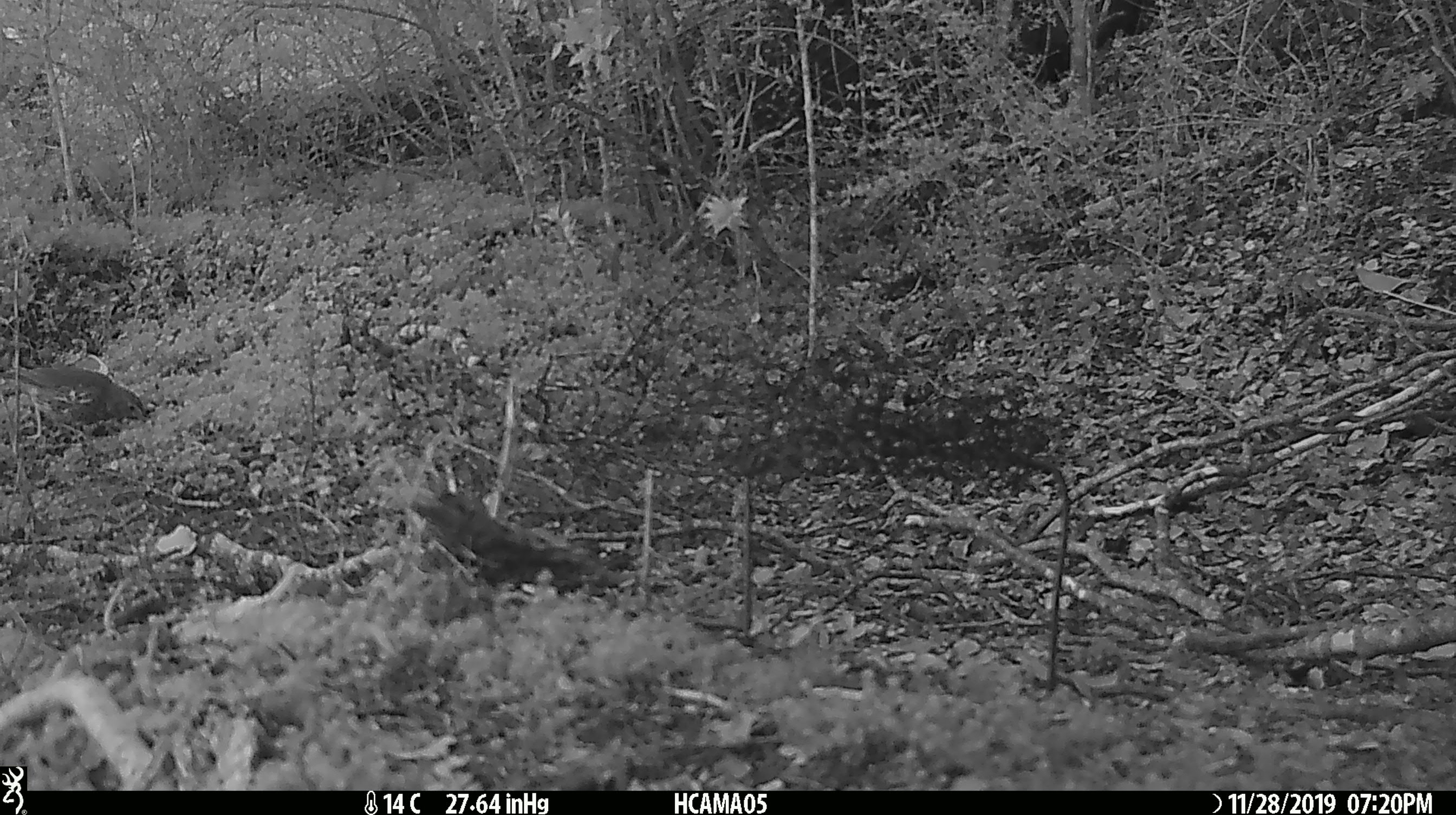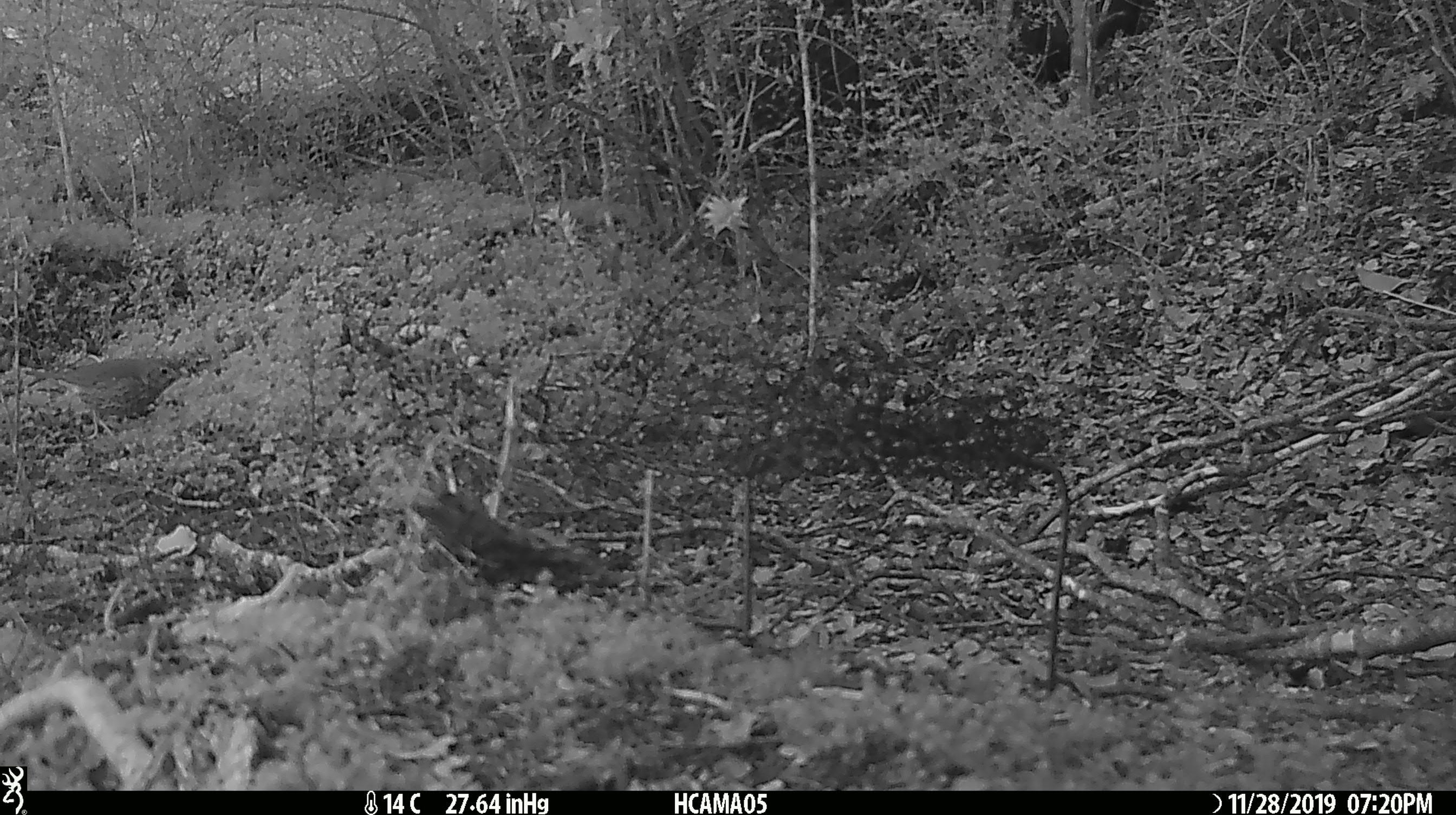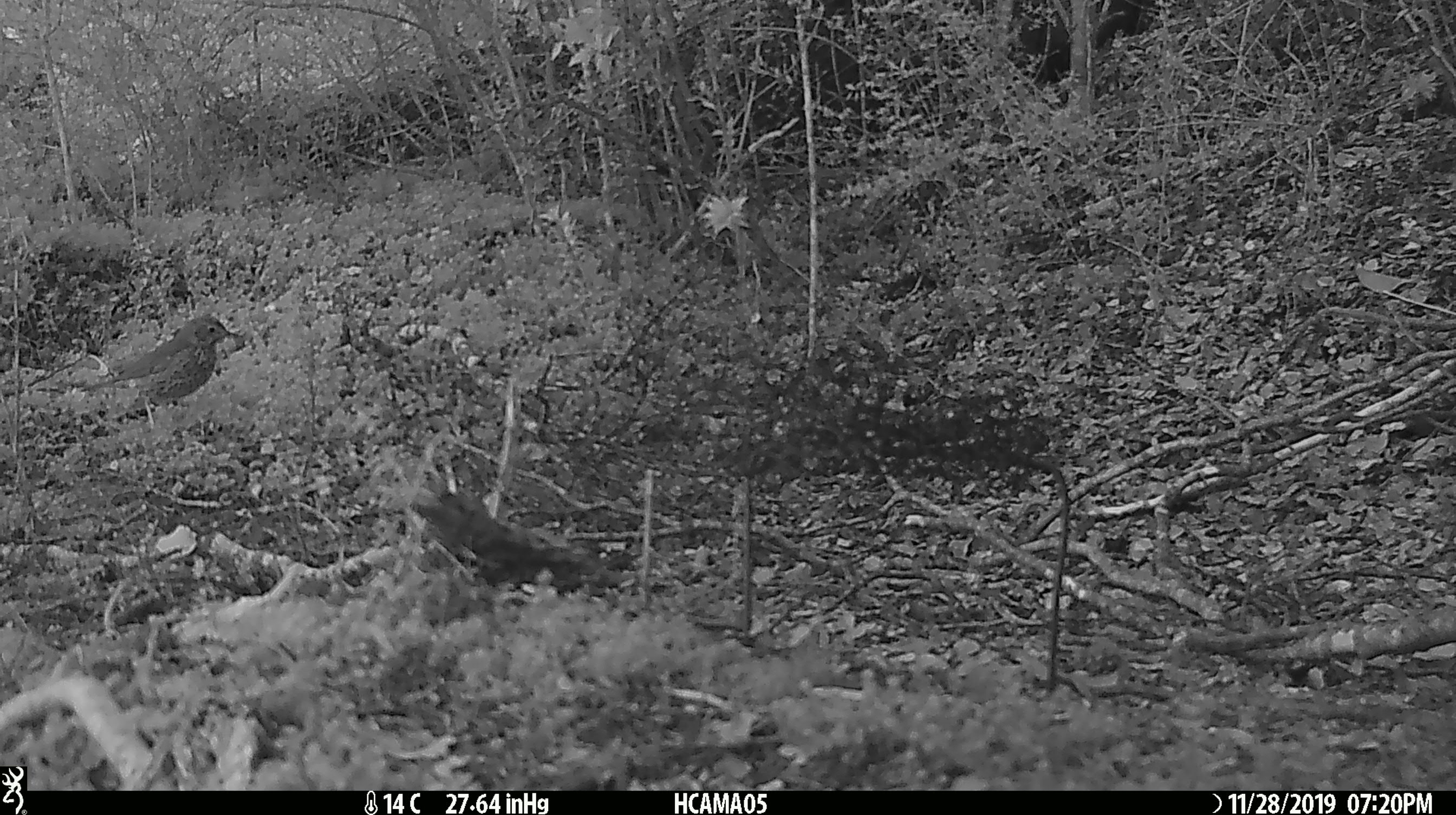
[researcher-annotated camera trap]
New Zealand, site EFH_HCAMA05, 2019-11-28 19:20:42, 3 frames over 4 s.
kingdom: Animalia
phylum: Chordata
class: Aves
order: Passeriformes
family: Turdidae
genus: Turdus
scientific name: Turdus philomelos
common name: song thrush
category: thrush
Thrush (song thrush) (Turdus philomelos).